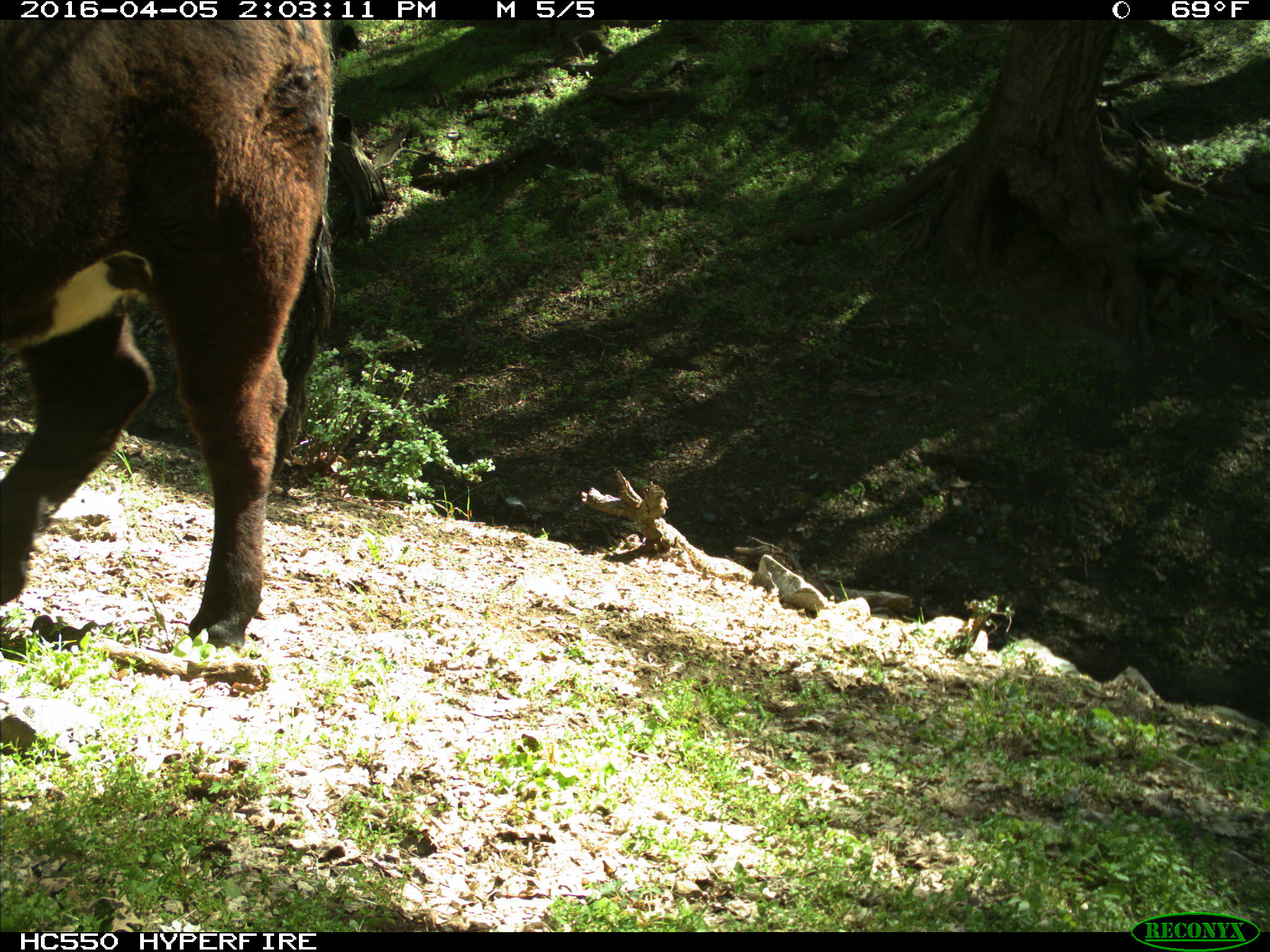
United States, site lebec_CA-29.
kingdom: Animalia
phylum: Chordata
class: Mammalia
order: Artiodactyla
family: Bovidae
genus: Bos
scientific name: Bos taurus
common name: domestic cow